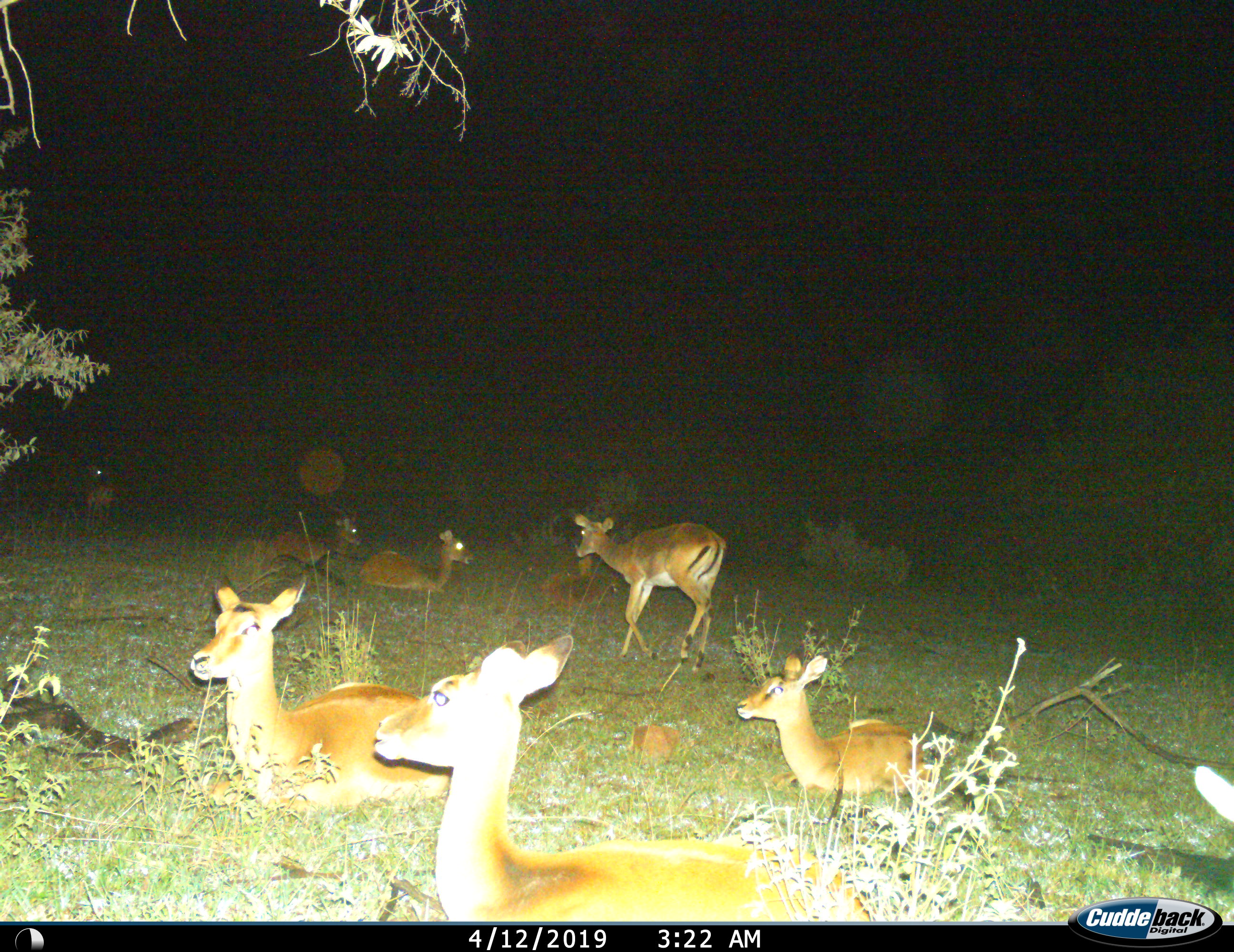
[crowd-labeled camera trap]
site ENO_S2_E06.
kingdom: Animalia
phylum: Chordata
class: Mammalia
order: Artiodactyla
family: Bovidae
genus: Aepyceros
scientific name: Aepyceros melampus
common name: impala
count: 7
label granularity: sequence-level